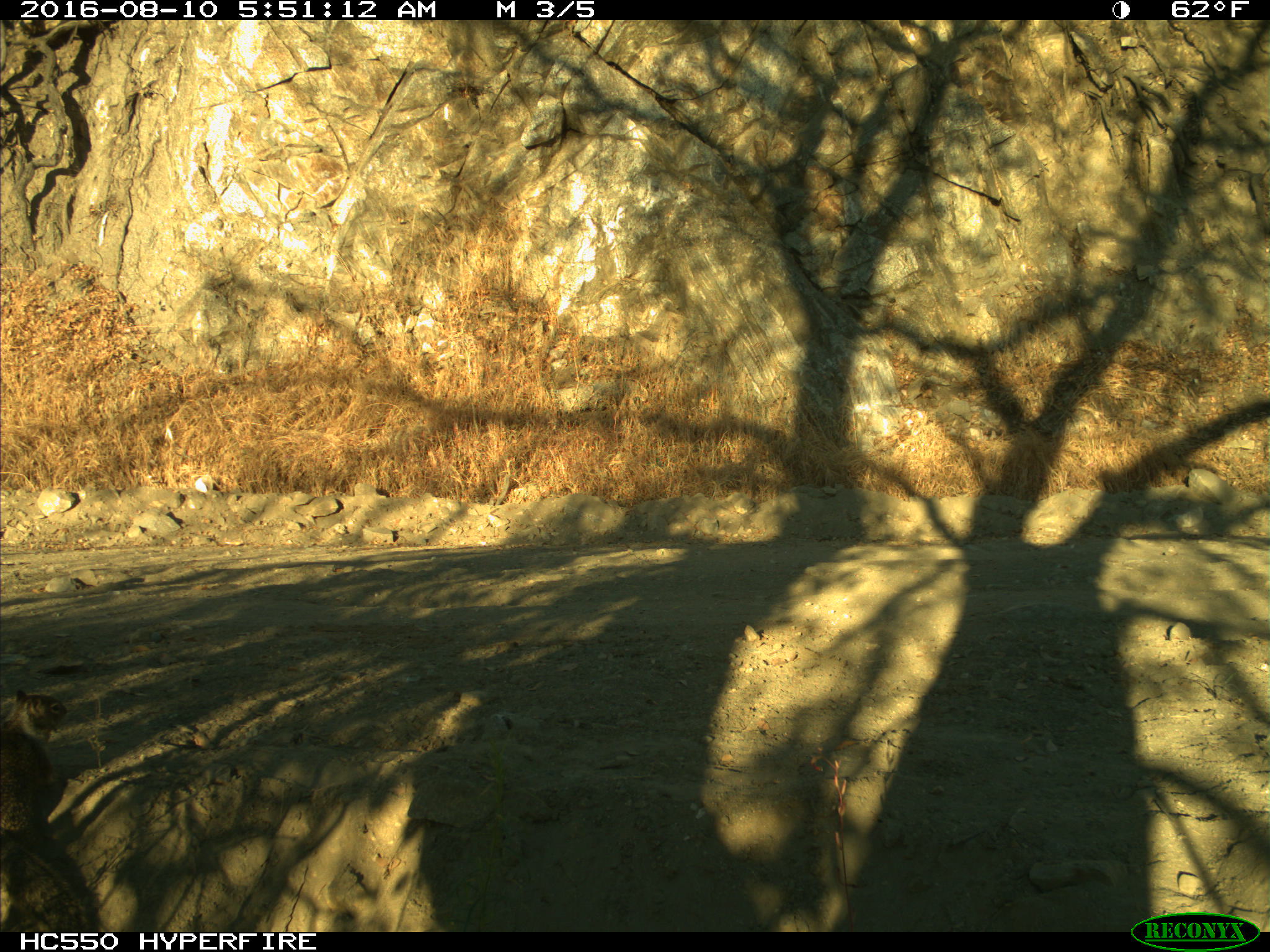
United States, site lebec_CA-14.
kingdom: Animalia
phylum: Chordata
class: Mammalia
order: Rodentia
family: Sciuridae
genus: Otospermophilus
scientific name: Otospermophilus beecheyi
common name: california ground squirrel